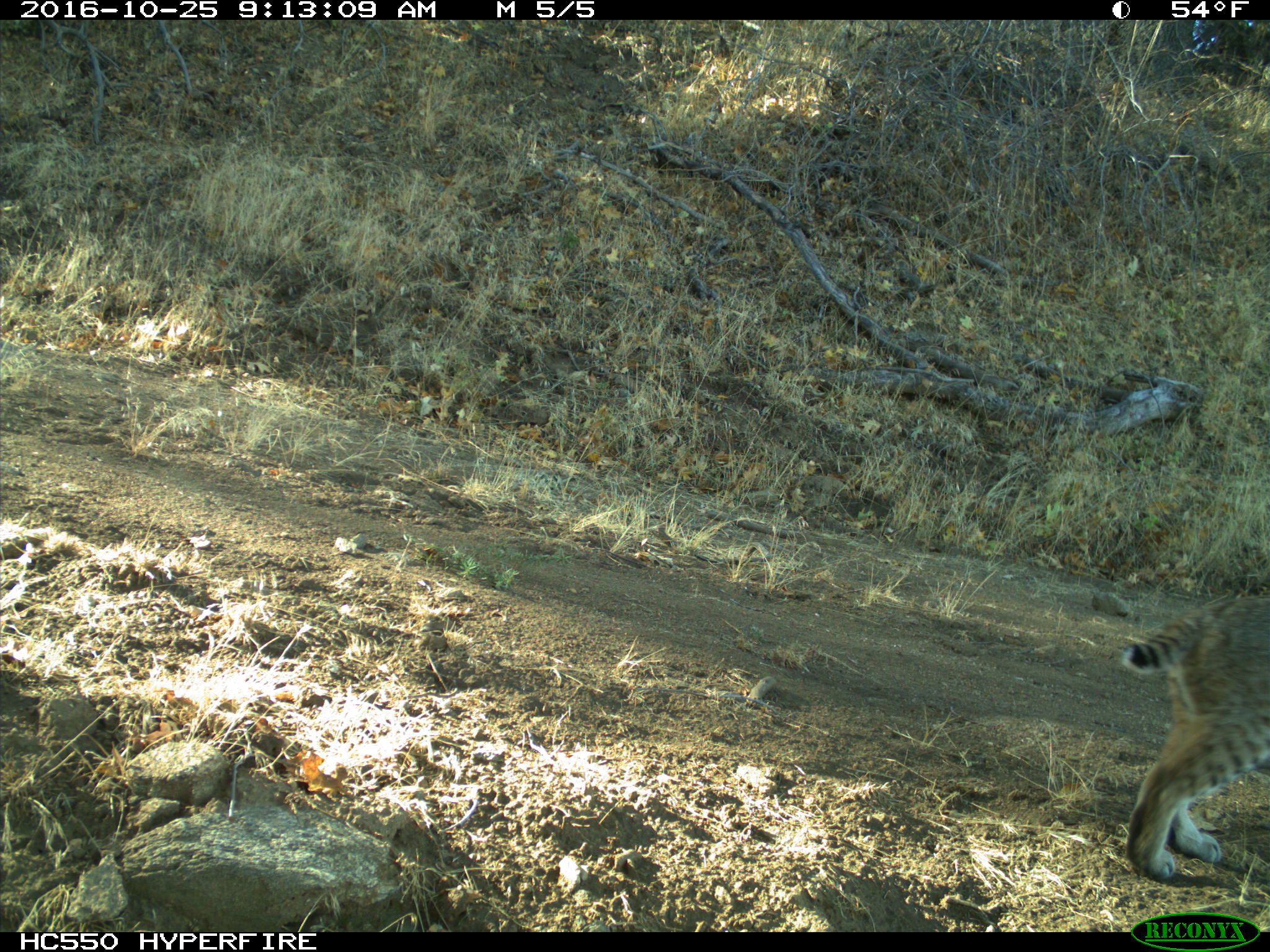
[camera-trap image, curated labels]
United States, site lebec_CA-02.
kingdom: Animalia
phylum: Chordata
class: Mammalia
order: Carnivora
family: Felidae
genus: Lynx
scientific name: Lynx rufus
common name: bobcat